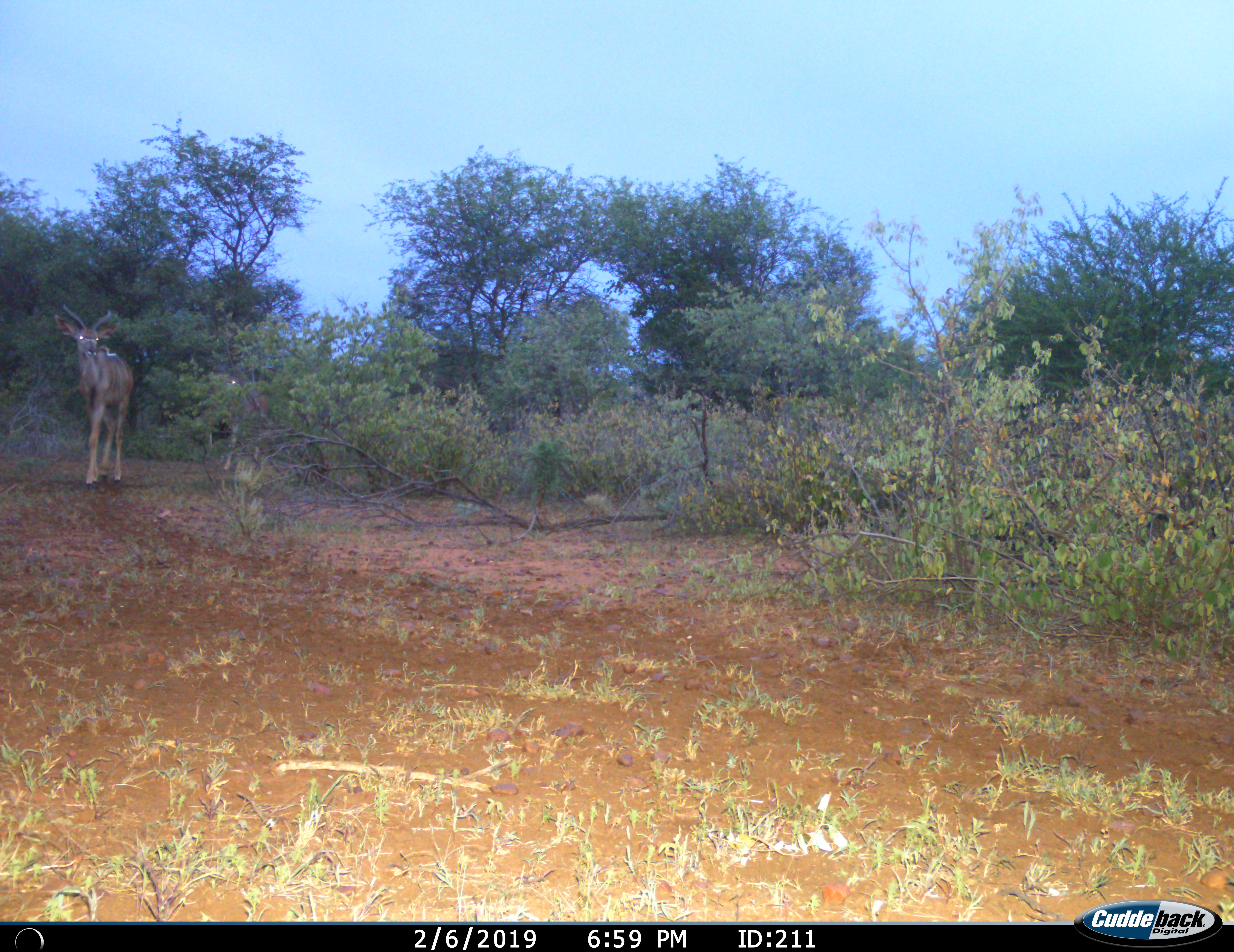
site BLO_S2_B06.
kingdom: Animalia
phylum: Chordata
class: Mammalia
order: Artiodactyla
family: Bovidae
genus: Tragelaphus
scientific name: Tragelaphus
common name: kudu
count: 1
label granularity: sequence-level